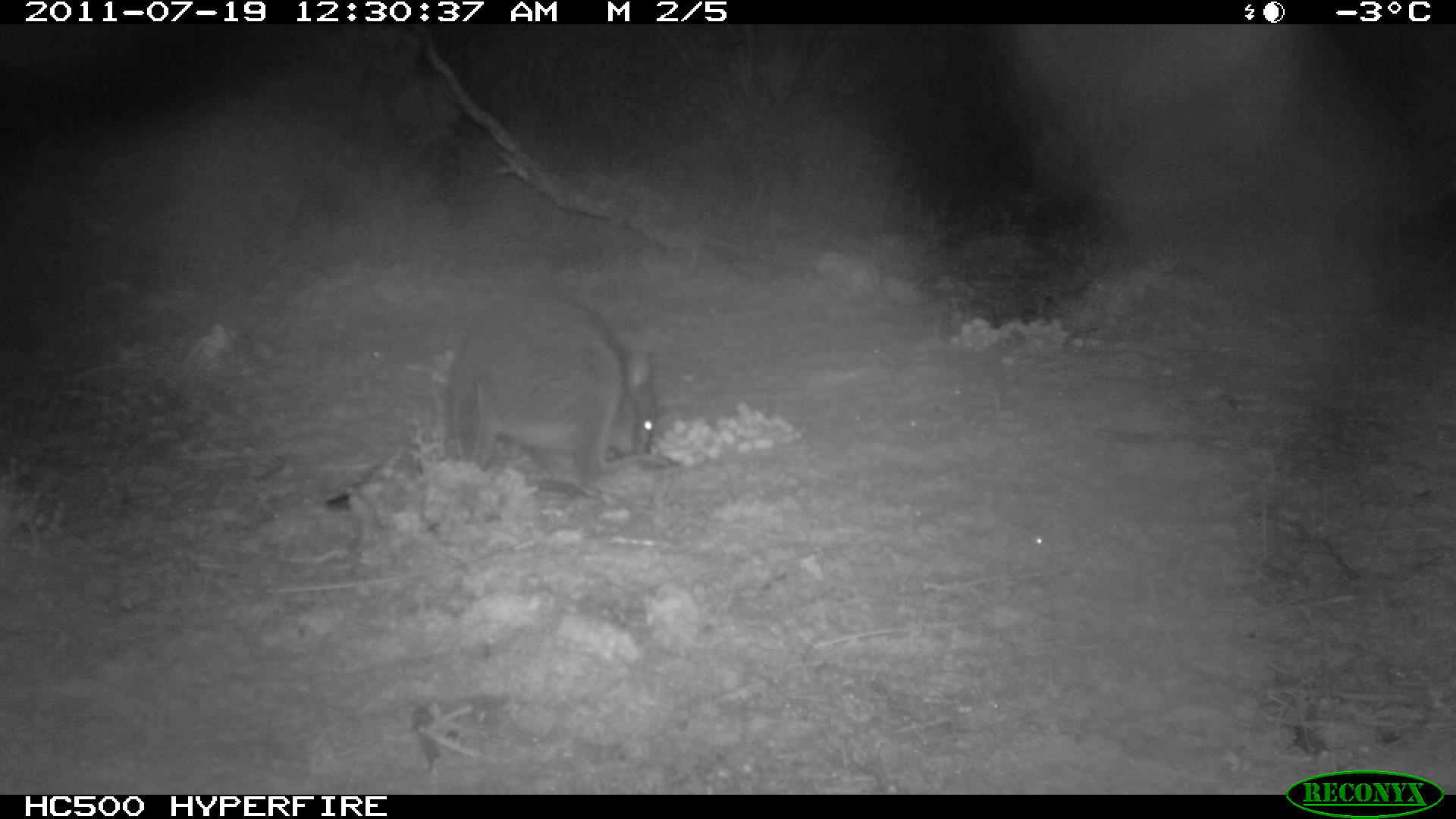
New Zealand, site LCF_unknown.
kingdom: Animalia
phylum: Chordata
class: Mammalia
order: Diprotodontia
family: Macropodidae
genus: Notamacropus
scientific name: Notamacropus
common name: wallaby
Wallaby (Notamacropus).